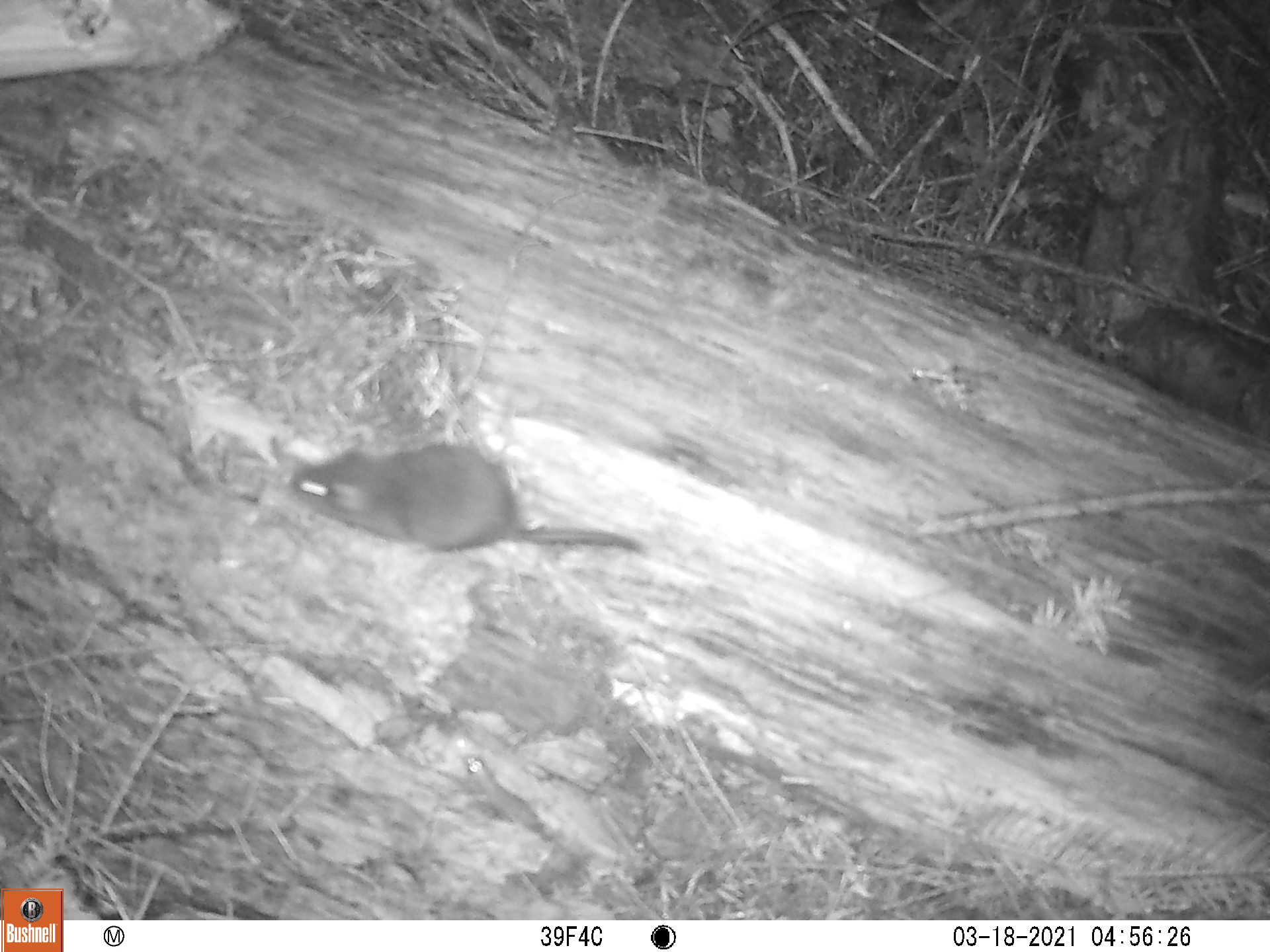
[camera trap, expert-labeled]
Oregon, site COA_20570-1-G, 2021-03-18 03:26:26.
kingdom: Animalia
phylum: Chordata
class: Mammalia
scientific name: Mammalia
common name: small mammal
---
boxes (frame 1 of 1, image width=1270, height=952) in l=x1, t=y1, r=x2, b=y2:
small mammal: l=288, t=443, r=643, b=557